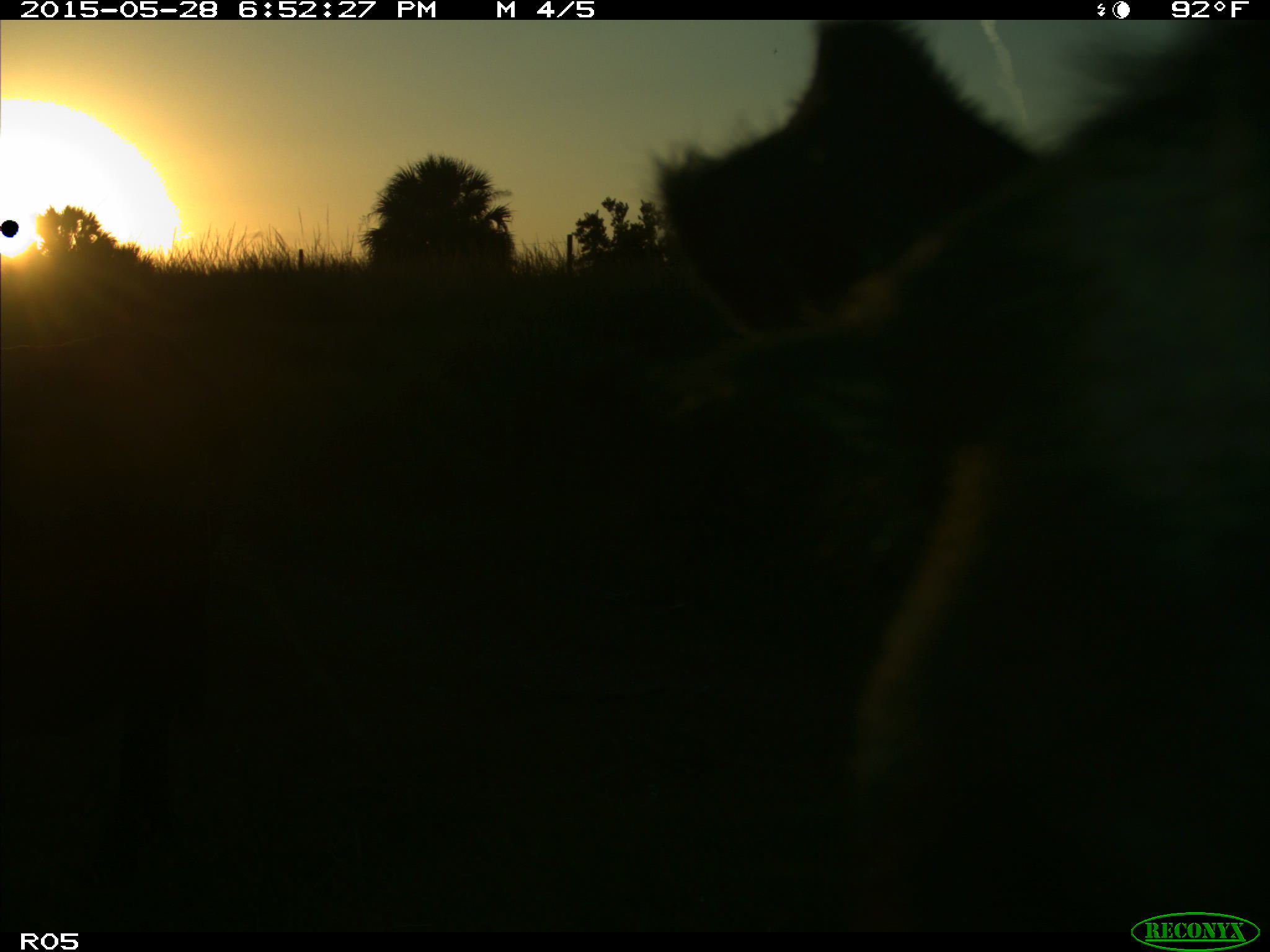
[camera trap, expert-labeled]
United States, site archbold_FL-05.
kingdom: Animalia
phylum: Chordata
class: Mammalia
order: Artiodactyla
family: Bovidae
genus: Bos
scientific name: Bos taurus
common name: domestic cow